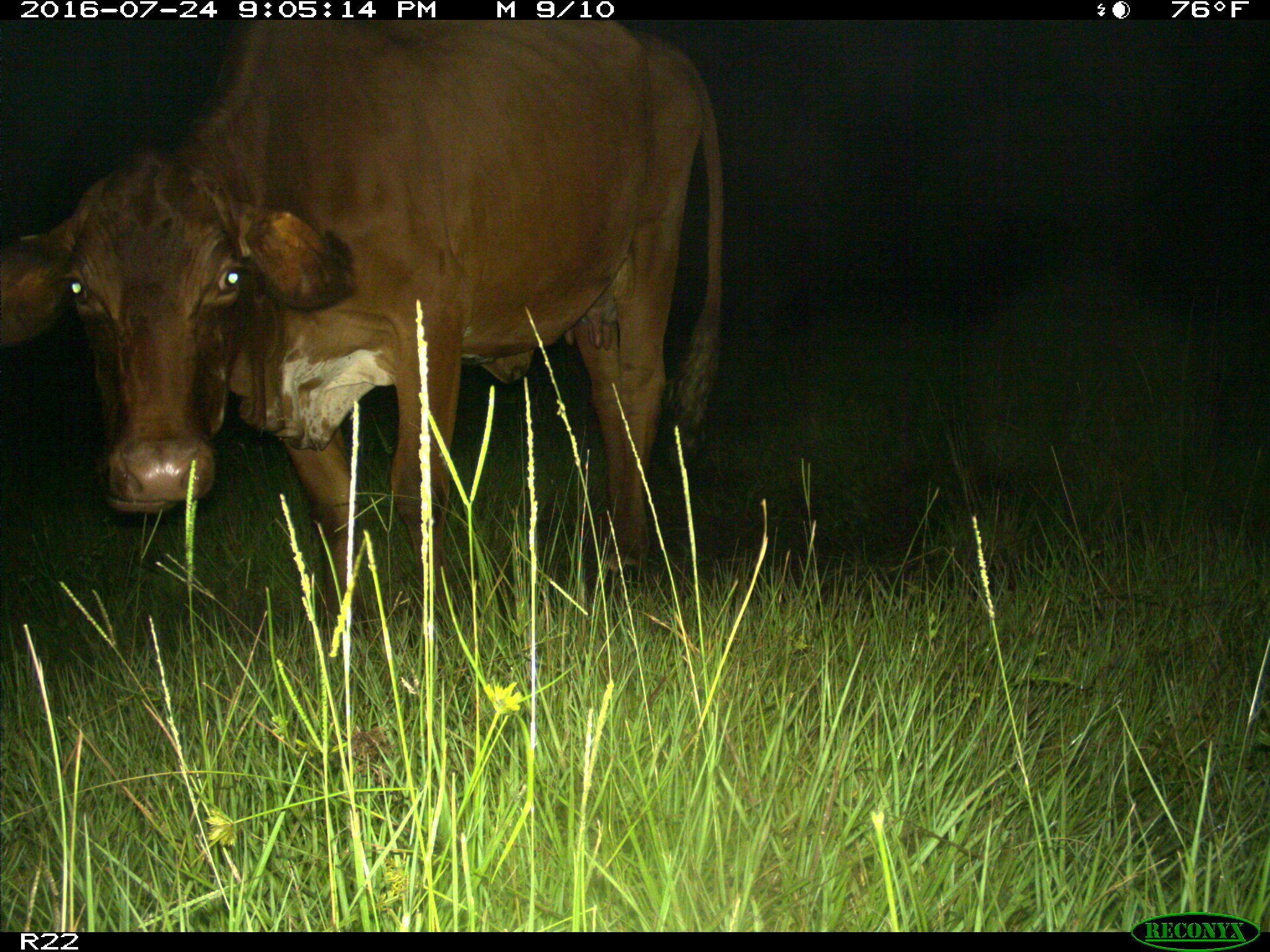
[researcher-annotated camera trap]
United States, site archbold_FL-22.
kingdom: Animalia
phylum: Chordata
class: Mammalia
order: Artiodactyla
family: Bovidae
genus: Bos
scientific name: Bos taurus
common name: domestic cow